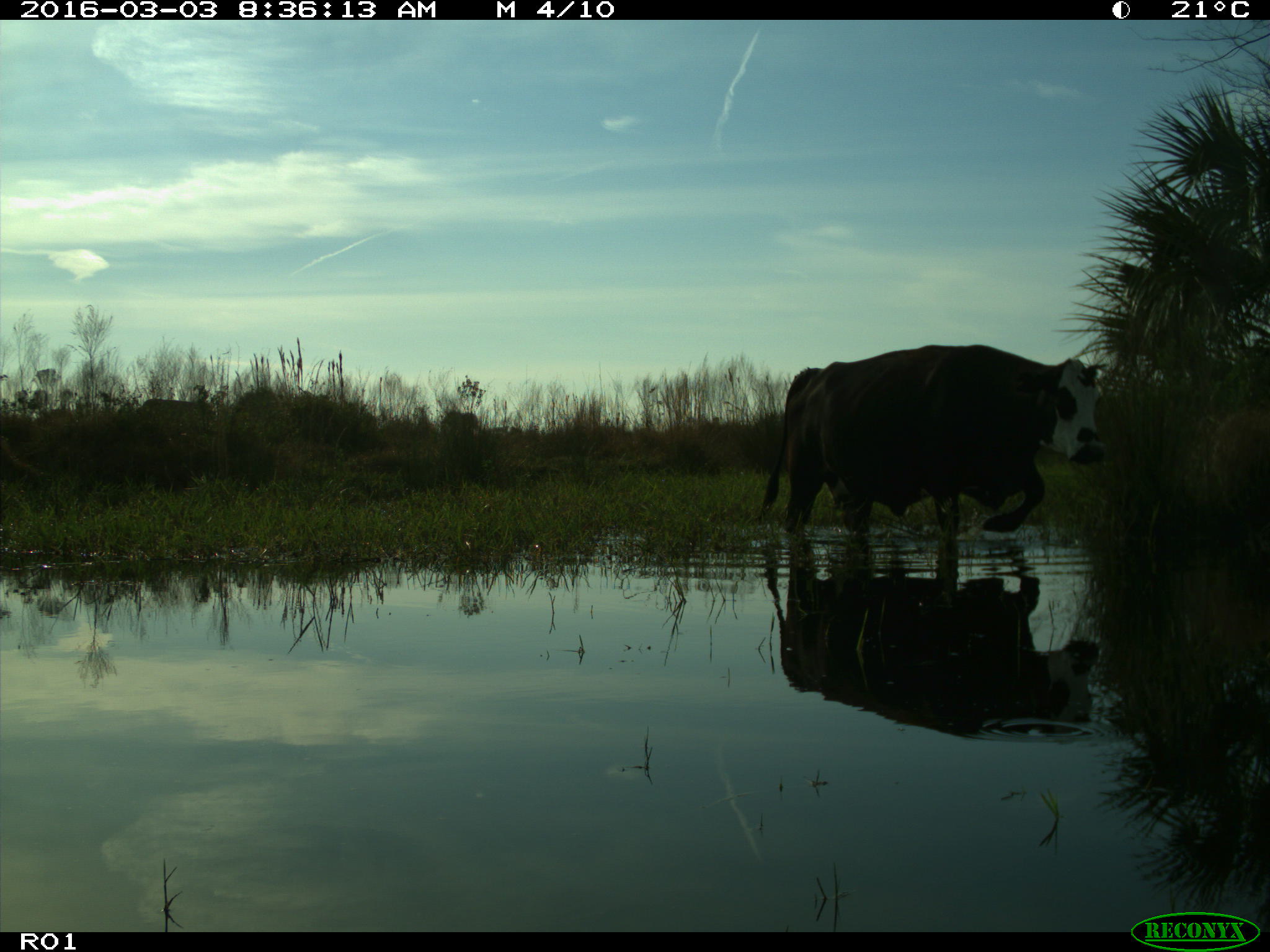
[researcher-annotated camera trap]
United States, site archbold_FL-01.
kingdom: Animalia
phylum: Chordata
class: Mammalia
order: Artiodactyla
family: Bovidae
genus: Bos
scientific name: Bos taurus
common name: domestic cow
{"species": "Bos taurus (domestic cow)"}